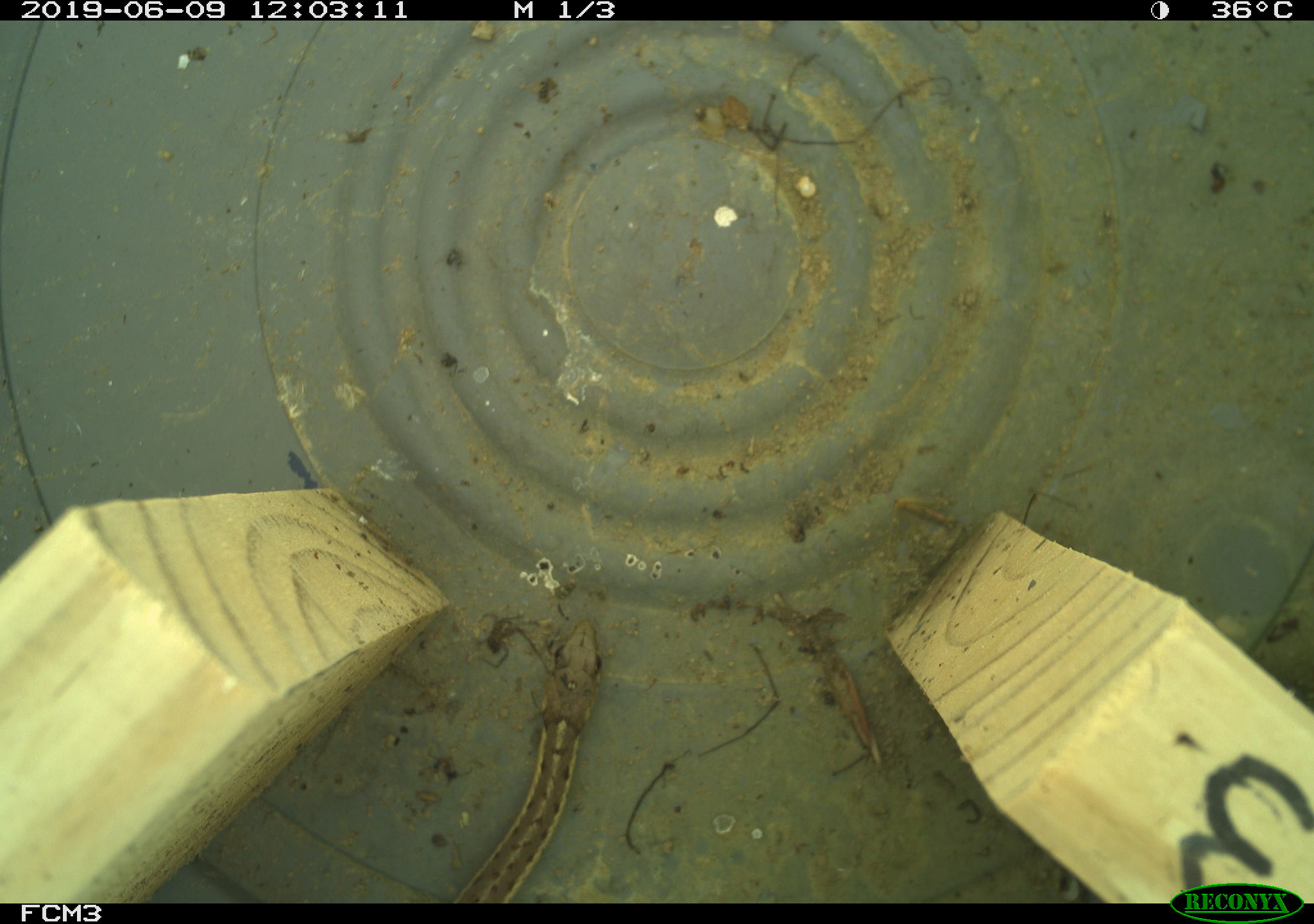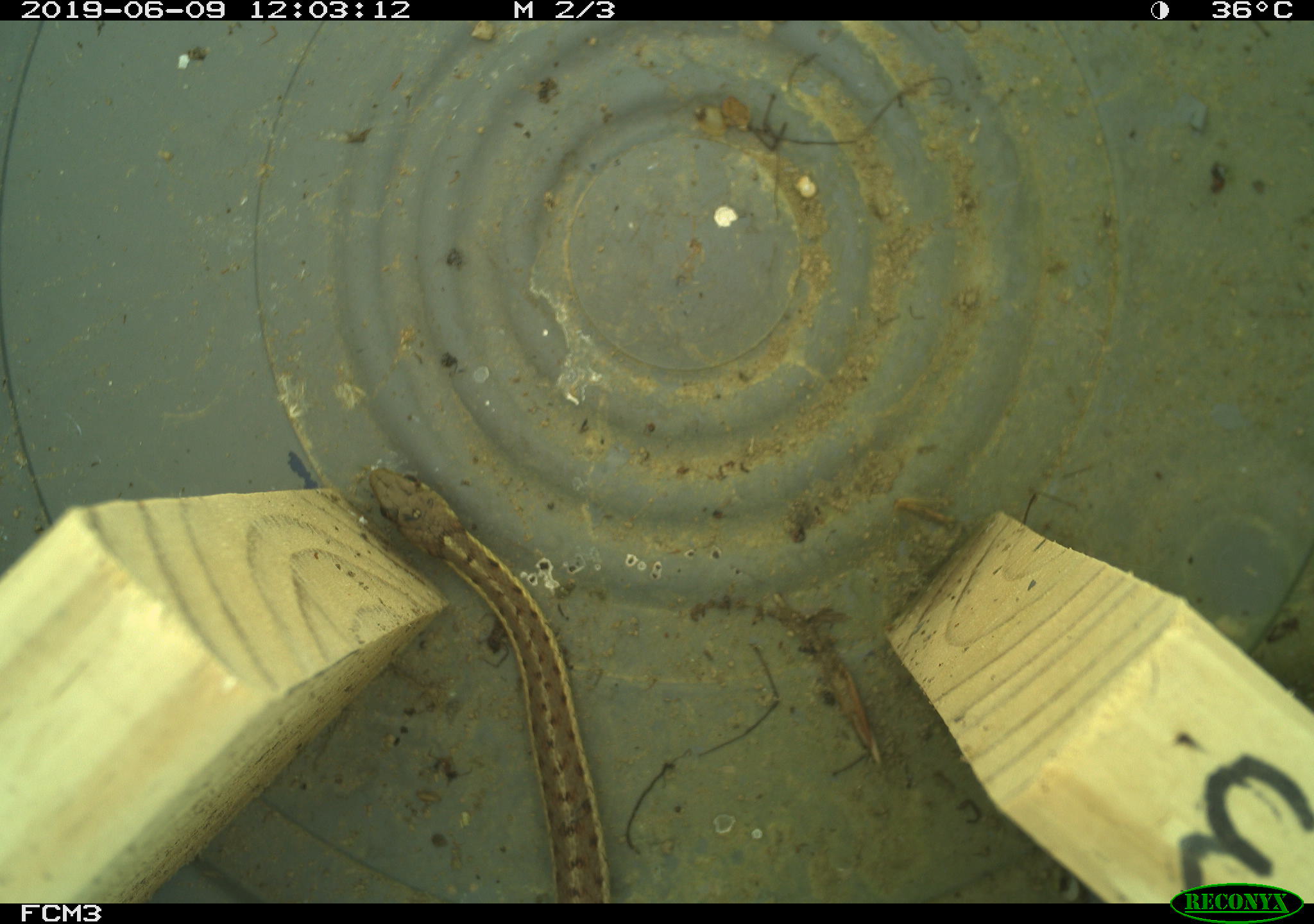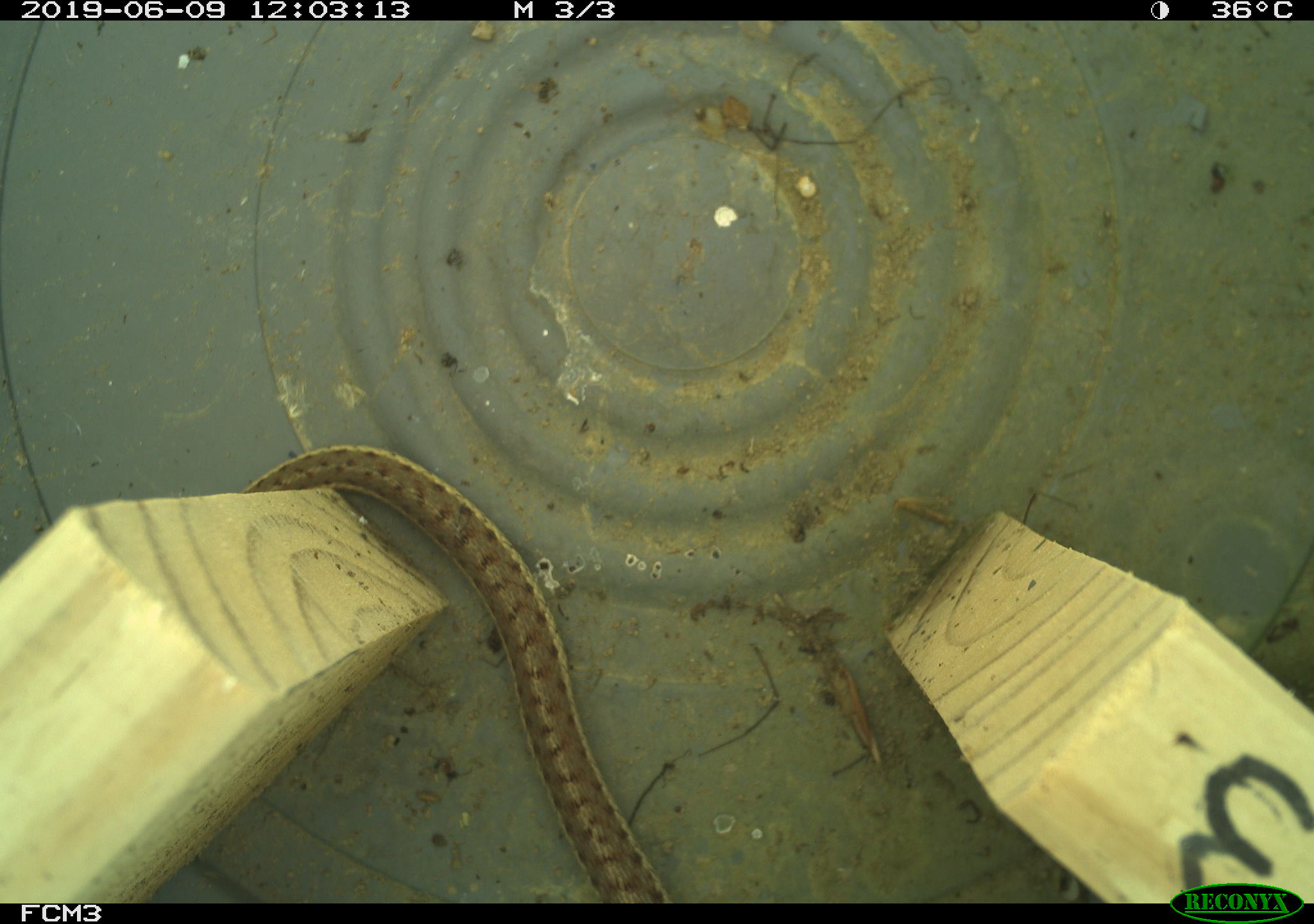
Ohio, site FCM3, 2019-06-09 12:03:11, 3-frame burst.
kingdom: Animalia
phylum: Chordata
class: Reptilia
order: Squamata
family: Colubridae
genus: Thamnophis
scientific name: Thamnophis sirtalis sirtalis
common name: eastern gartersnake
Eastern gartersnake (Thamnophis sirtalis sirtalis).